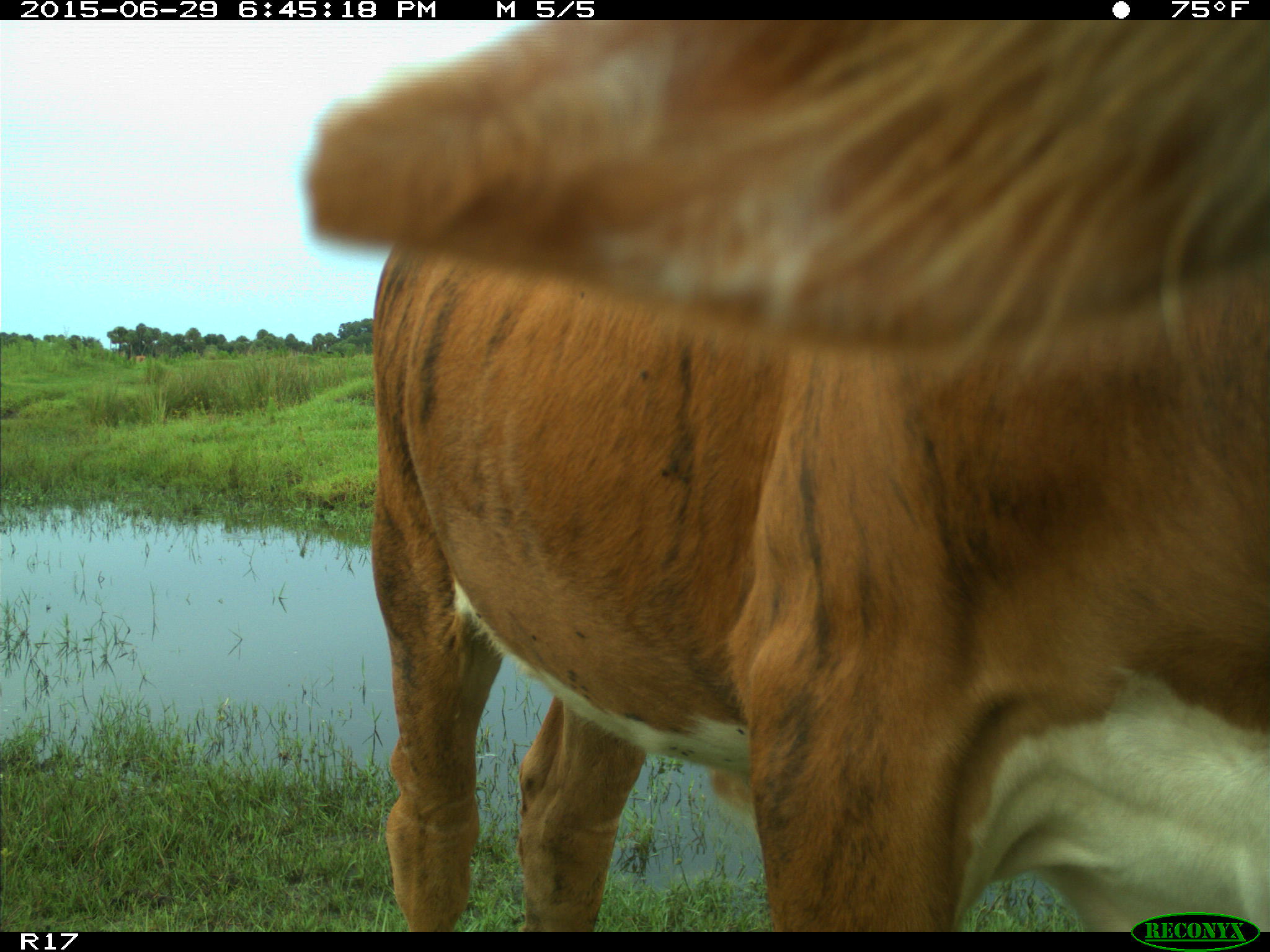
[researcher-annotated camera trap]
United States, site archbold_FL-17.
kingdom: Animalia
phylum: Chordata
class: Mammalia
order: Artiodactyla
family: Bovidae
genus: Bos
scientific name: Bos taurus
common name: domestic cow